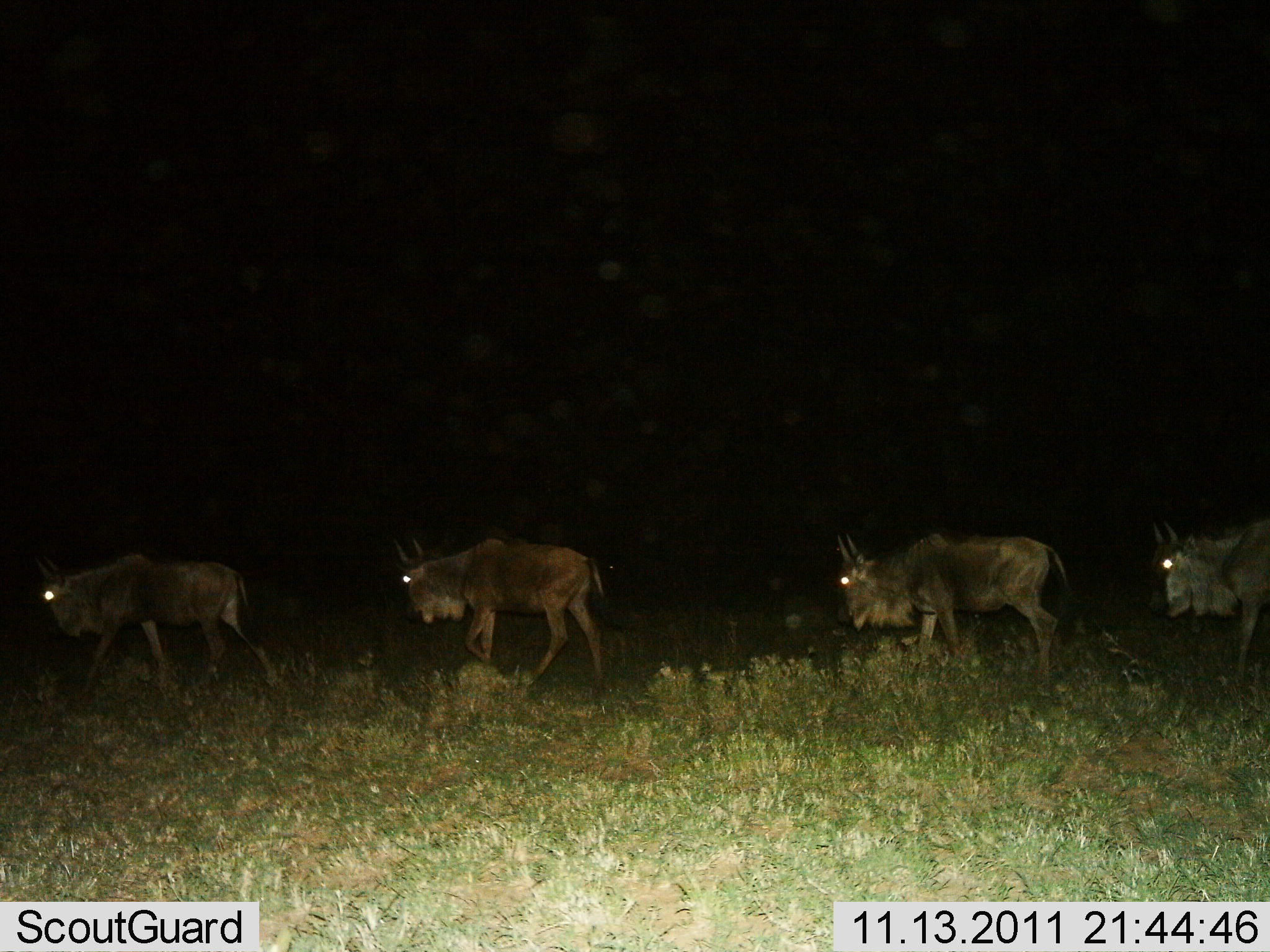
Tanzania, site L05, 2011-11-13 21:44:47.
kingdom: Animalia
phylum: Chordata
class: Mammalia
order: Artiodactyla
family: Bovidae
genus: Connochaetes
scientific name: Connochaetes taurinus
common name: blue wildebeest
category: wildebeest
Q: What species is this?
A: Wildebeest (blue wildebeest) (Connochaetes taurinus).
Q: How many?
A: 4.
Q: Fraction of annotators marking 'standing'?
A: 0%.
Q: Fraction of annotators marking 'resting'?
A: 0%.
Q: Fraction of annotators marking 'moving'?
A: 100%.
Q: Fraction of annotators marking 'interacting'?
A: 0%.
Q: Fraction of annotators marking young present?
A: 0%.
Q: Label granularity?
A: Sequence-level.